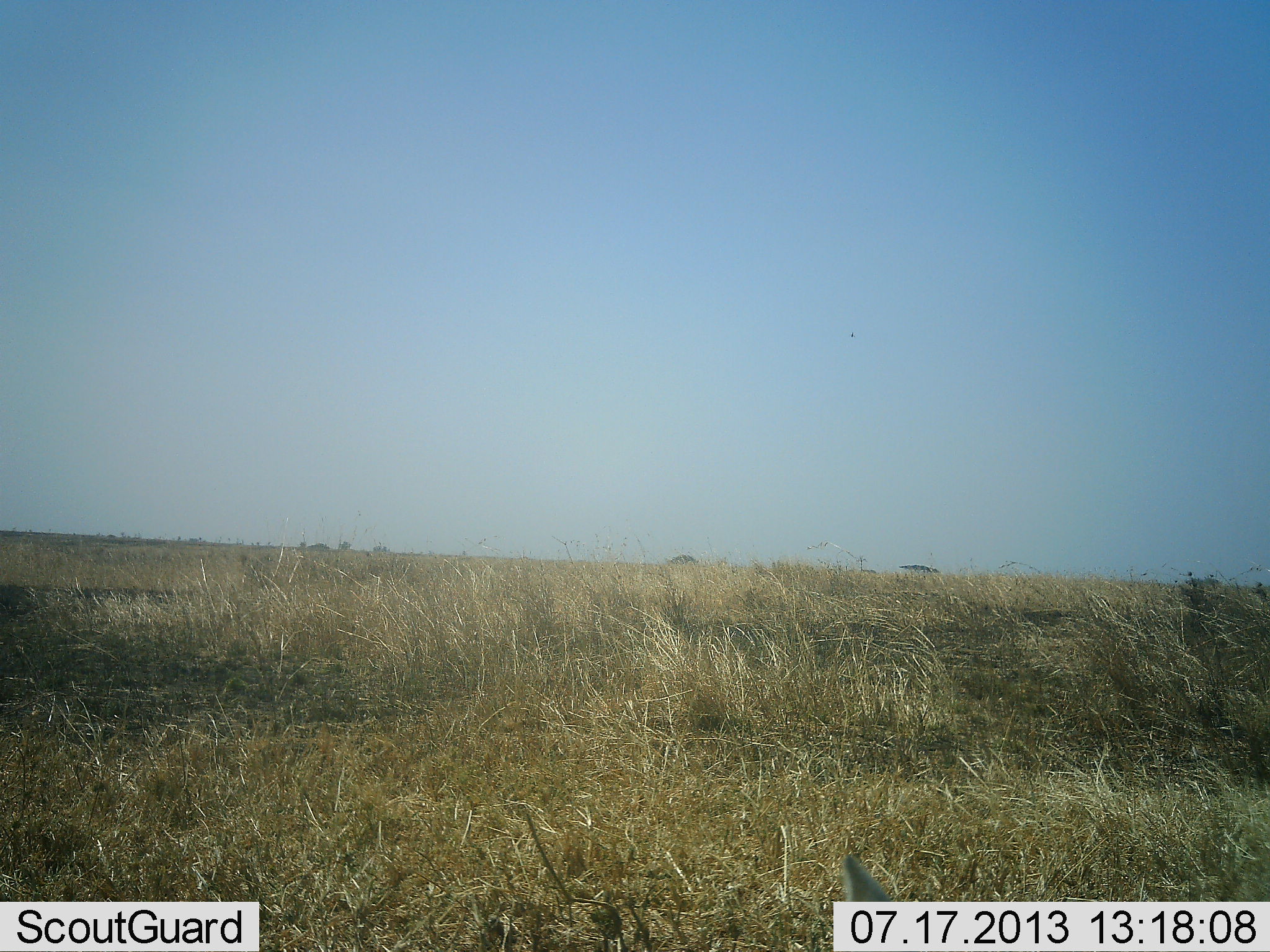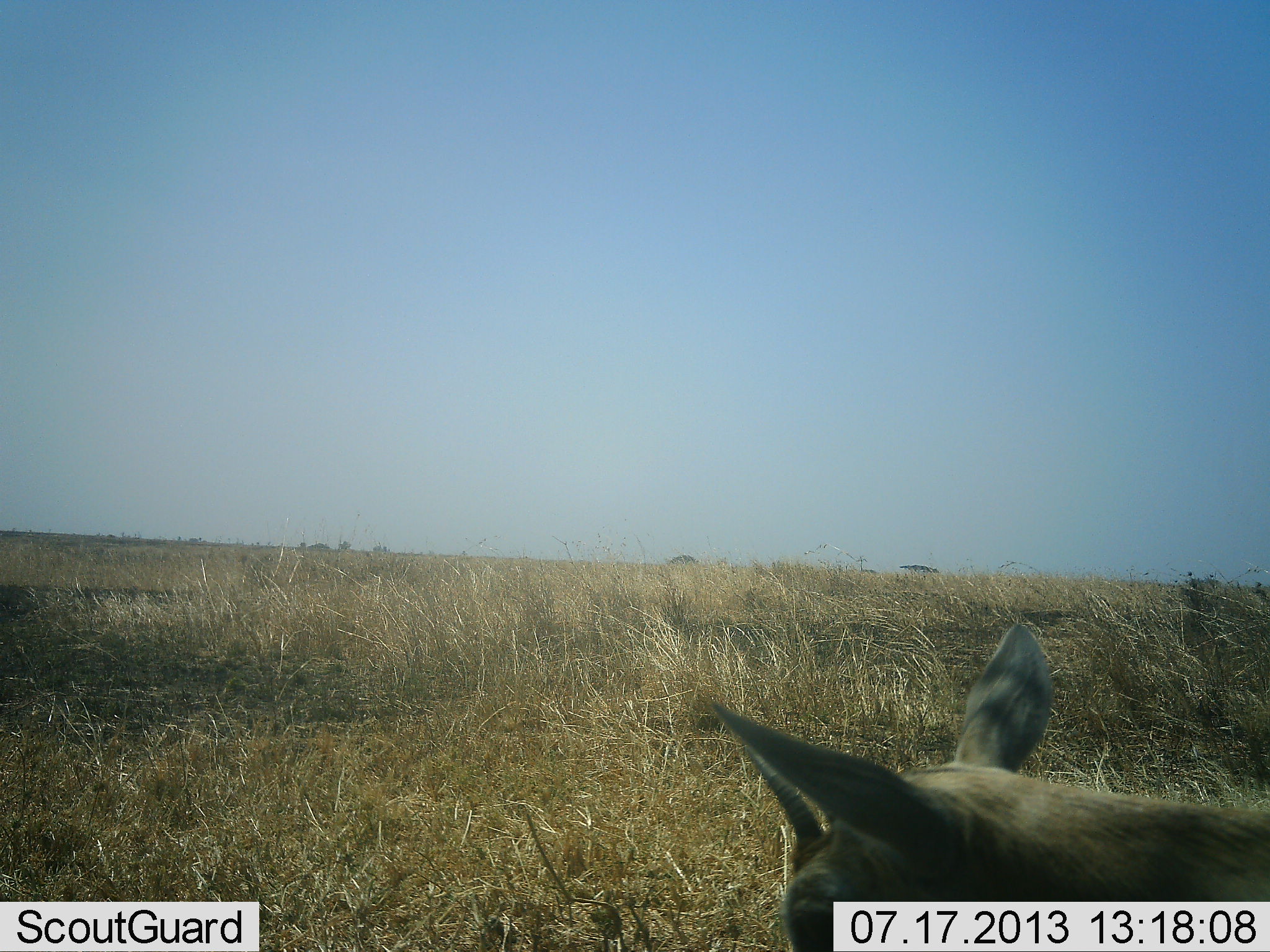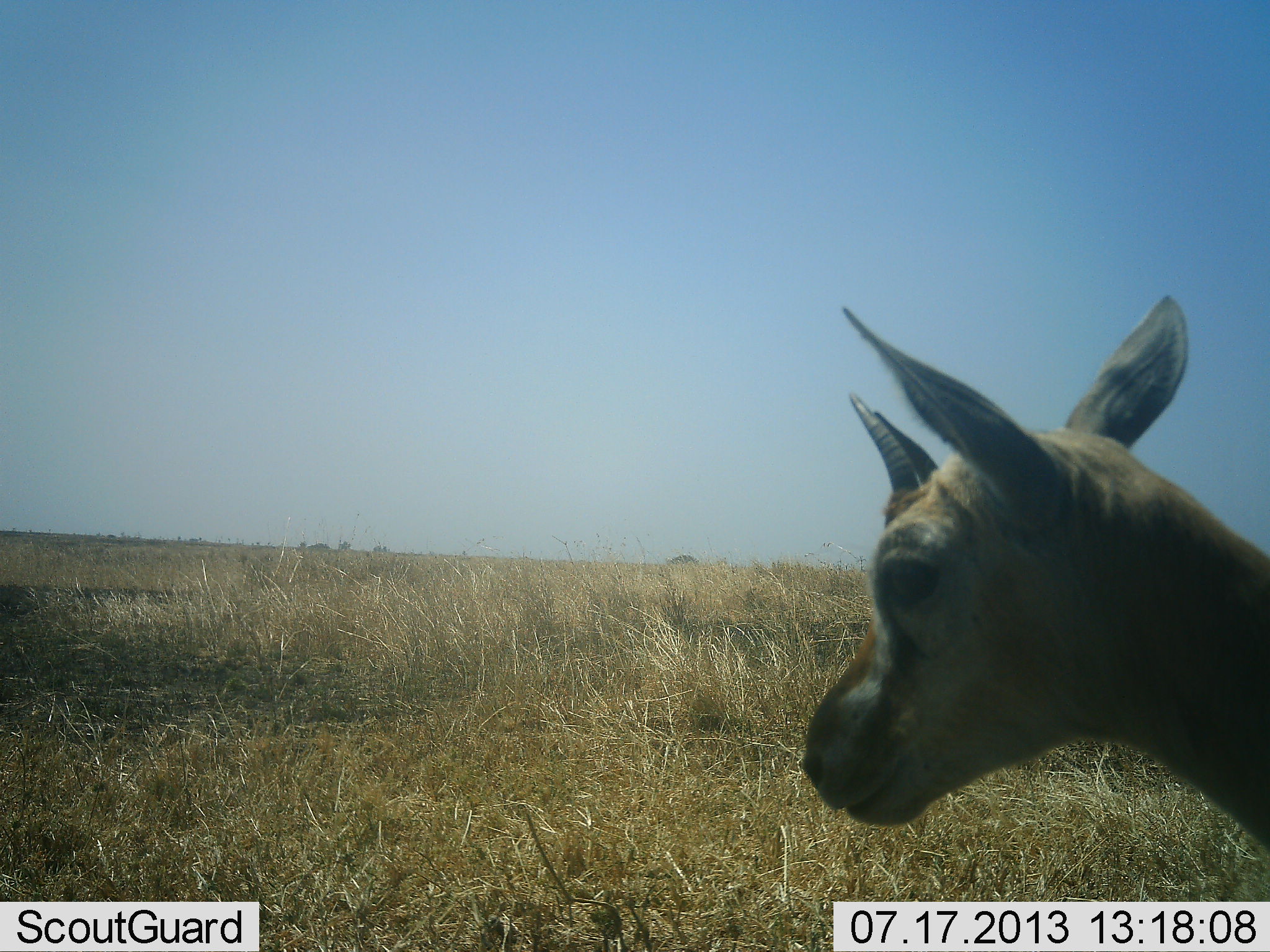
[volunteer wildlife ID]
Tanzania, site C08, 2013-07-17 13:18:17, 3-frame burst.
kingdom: Animalia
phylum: Chordata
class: Mammalia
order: Artiodactyla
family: Bovidae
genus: Eudorcas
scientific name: Eudorcas thomsonii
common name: thomson's gazelle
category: gazellethomsons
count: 1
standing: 54%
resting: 0%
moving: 32%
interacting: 0%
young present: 14%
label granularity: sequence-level